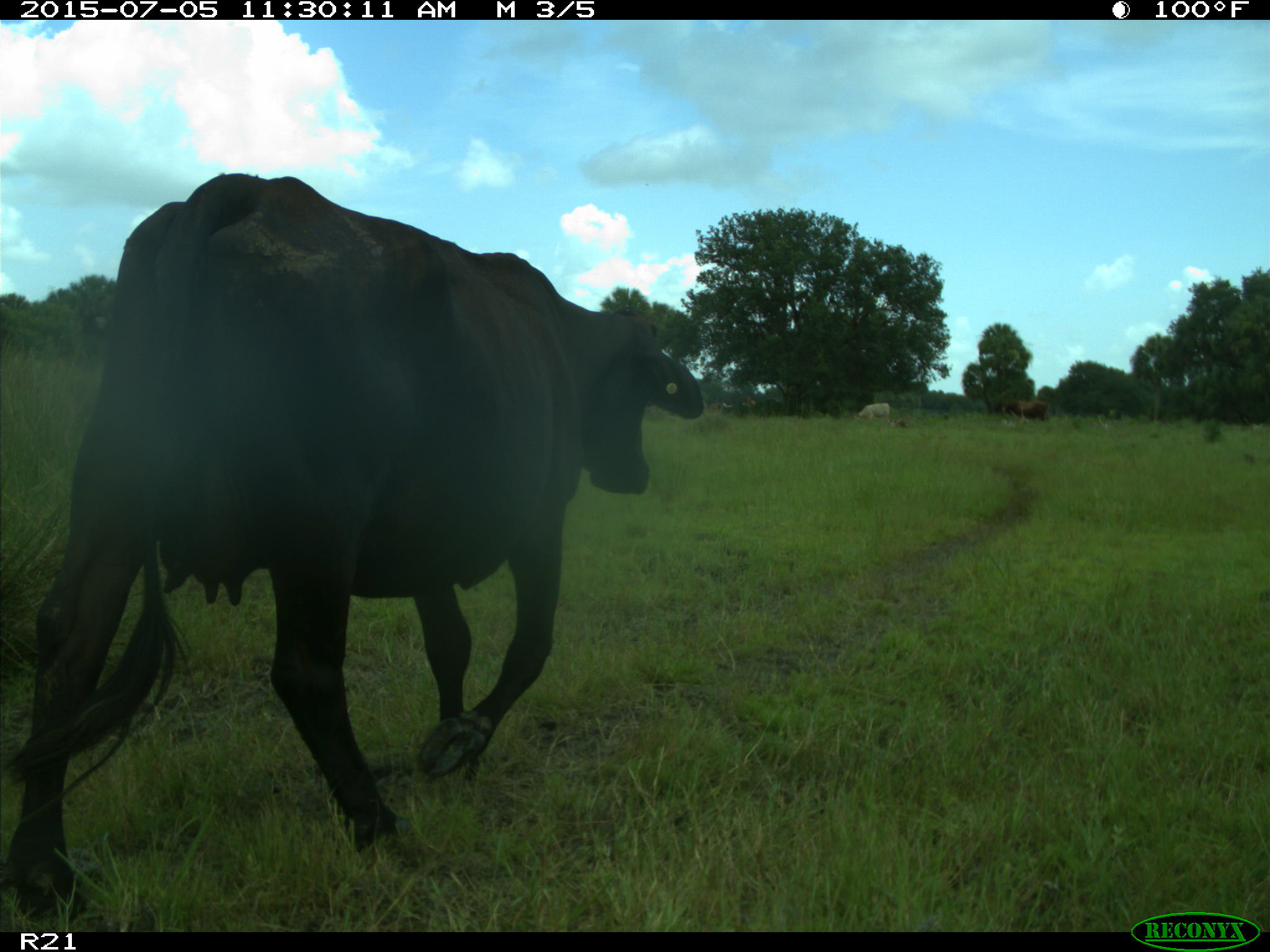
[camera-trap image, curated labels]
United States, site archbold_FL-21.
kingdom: Animalia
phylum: Chordata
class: Mammalia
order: Artiodactyla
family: Bovidae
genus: Bos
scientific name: Bos taurus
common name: domestic cow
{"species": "Bos taurus (domestic cow)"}